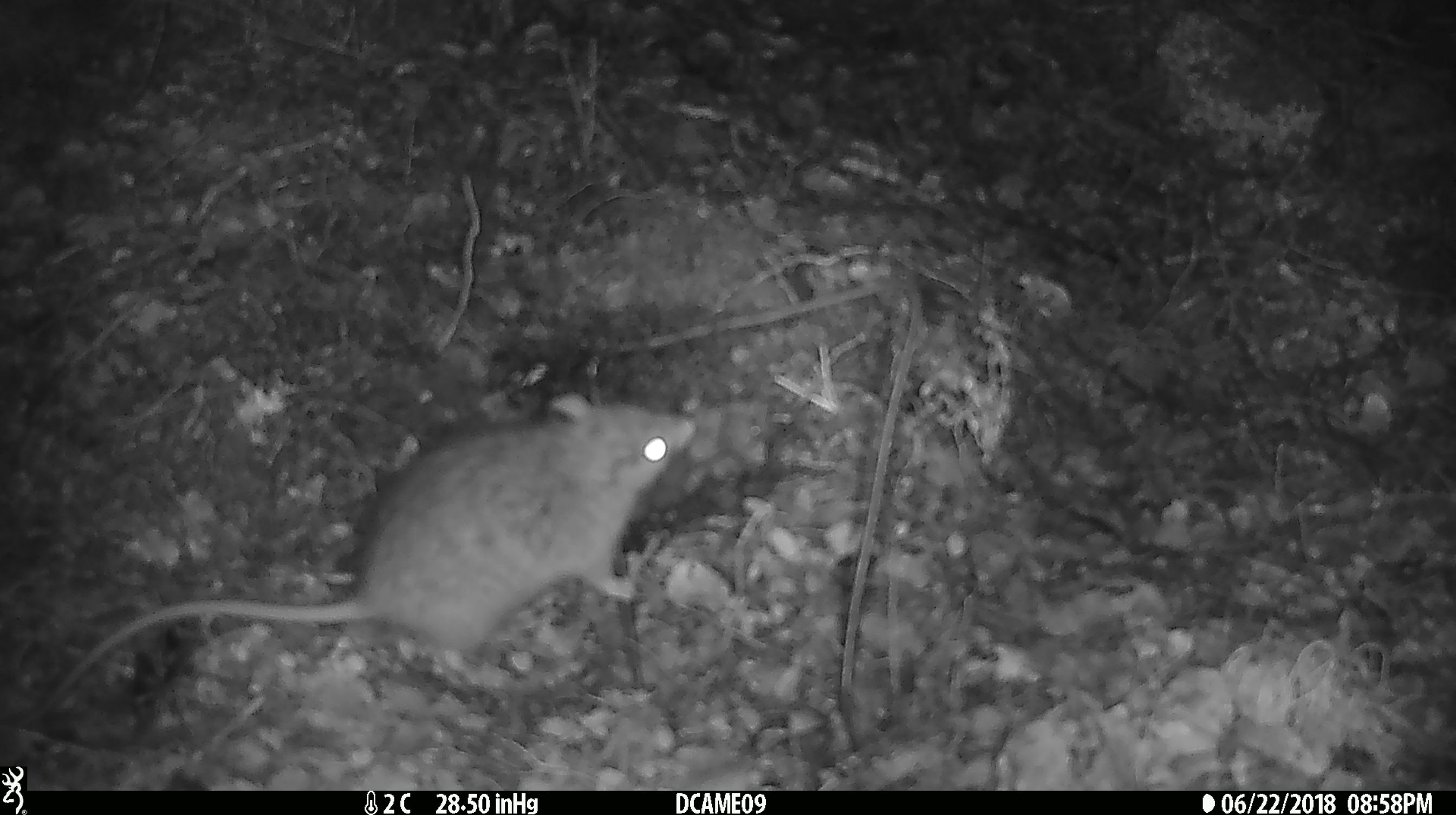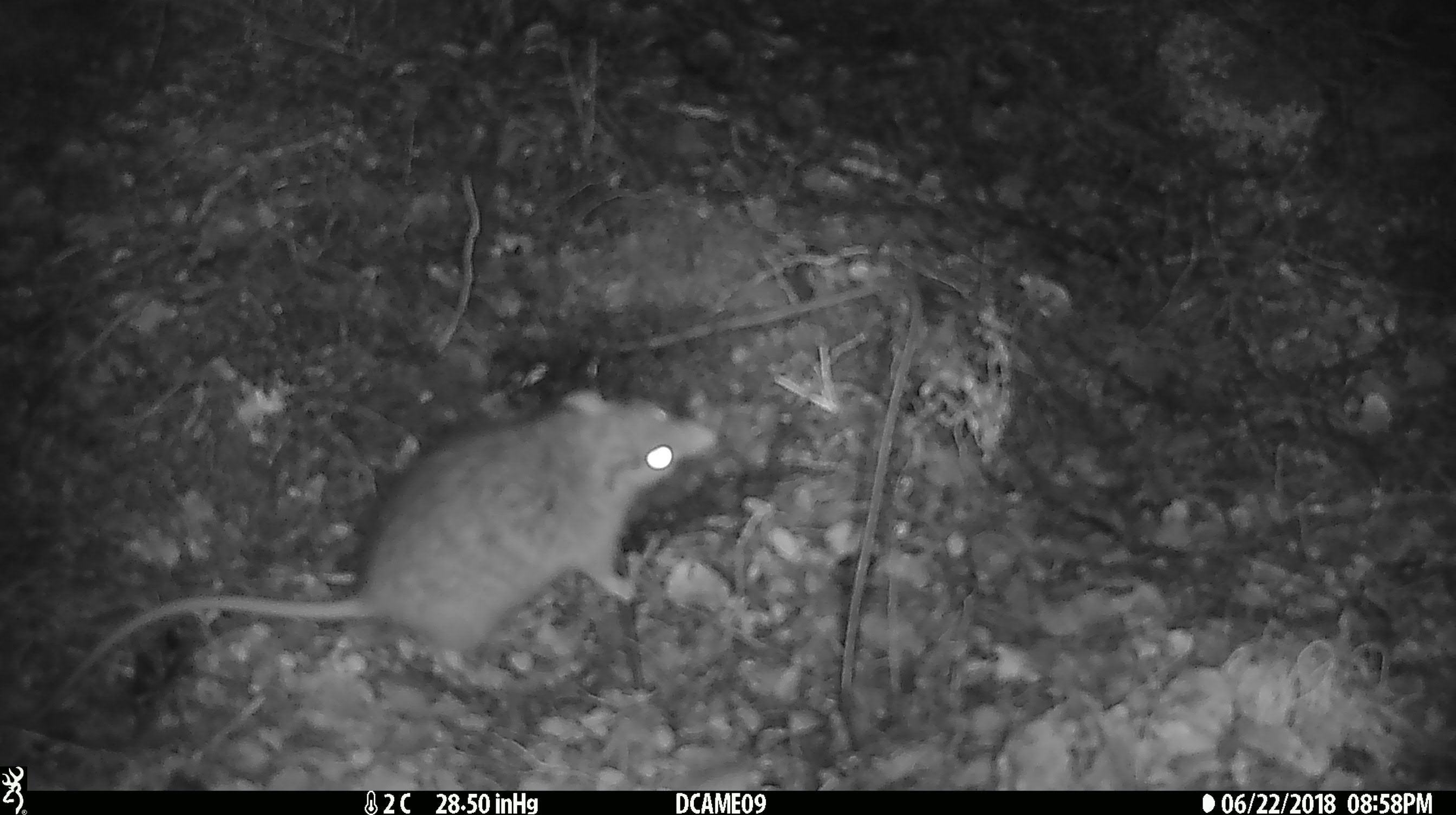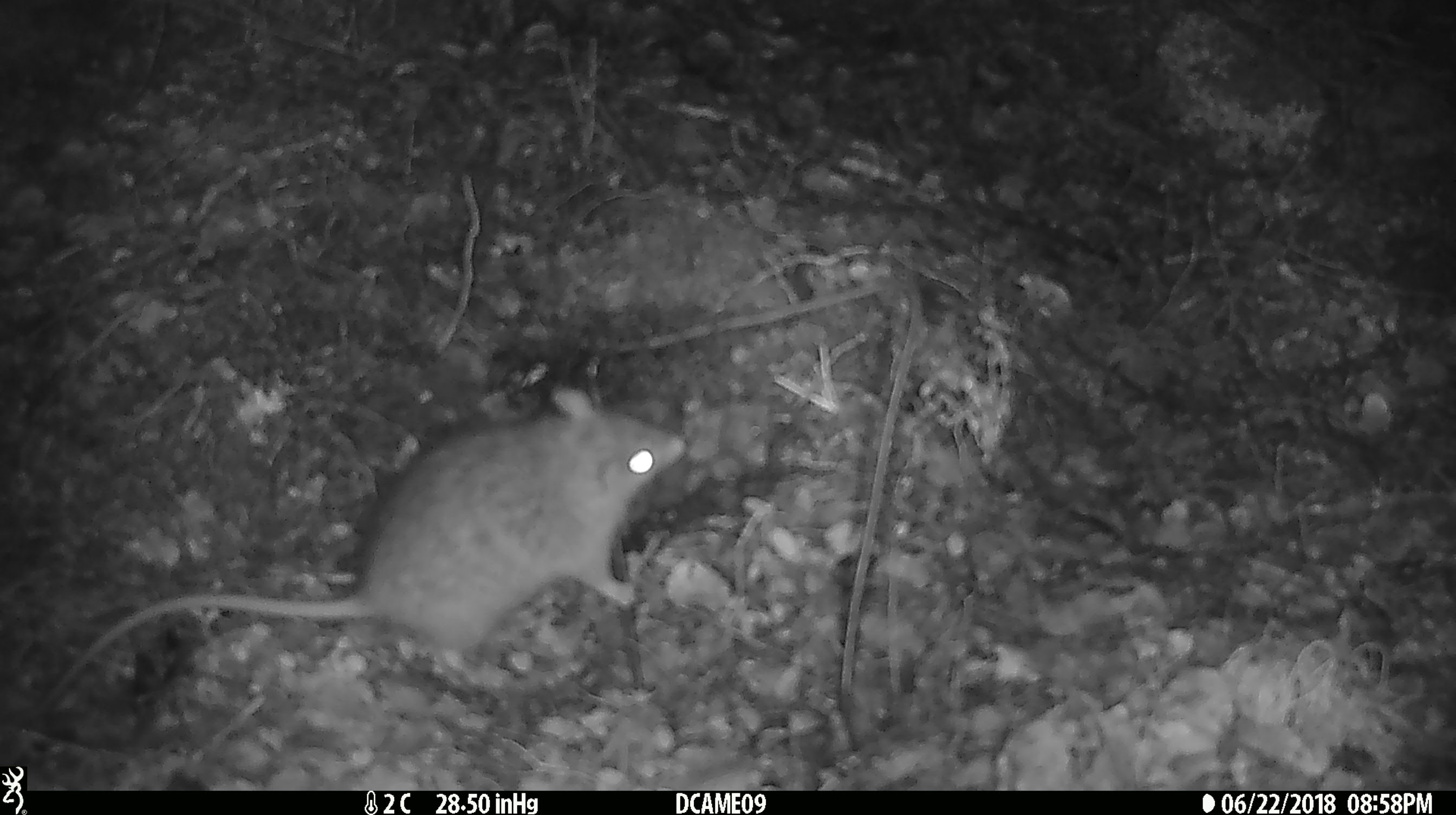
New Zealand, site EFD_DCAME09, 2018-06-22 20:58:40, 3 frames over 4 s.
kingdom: Animalia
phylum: Chordata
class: Mammalia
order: Rodentia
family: Muridae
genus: Rattus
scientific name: Rattus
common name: rat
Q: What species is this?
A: Rat (Rattus).